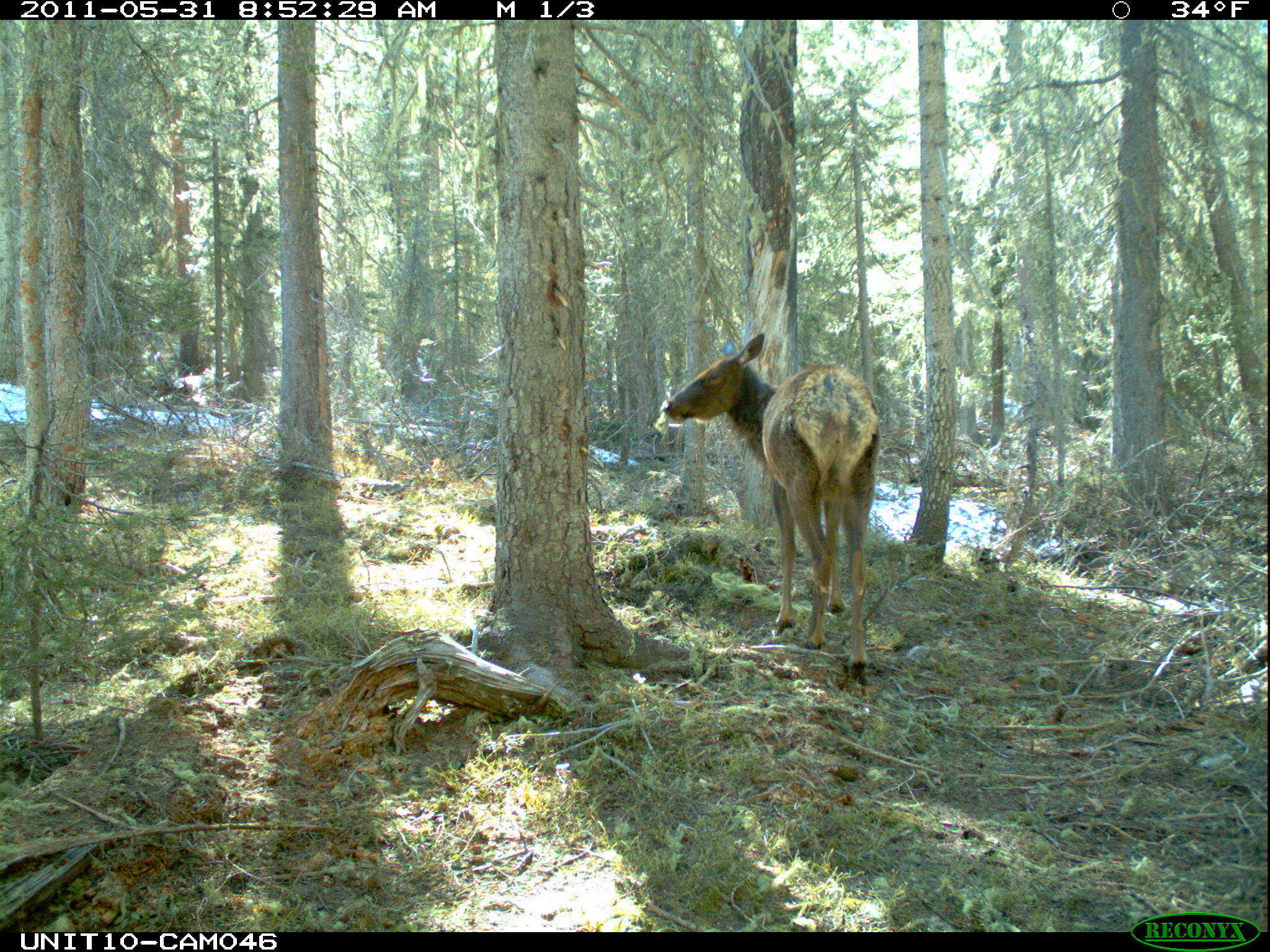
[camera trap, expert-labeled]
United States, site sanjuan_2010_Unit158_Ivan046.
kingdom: Animalia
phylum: Chordata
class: Mammalia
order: Artiodactyla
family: Cervidae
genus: Cervus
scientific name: Cervus elaphus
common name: red deer